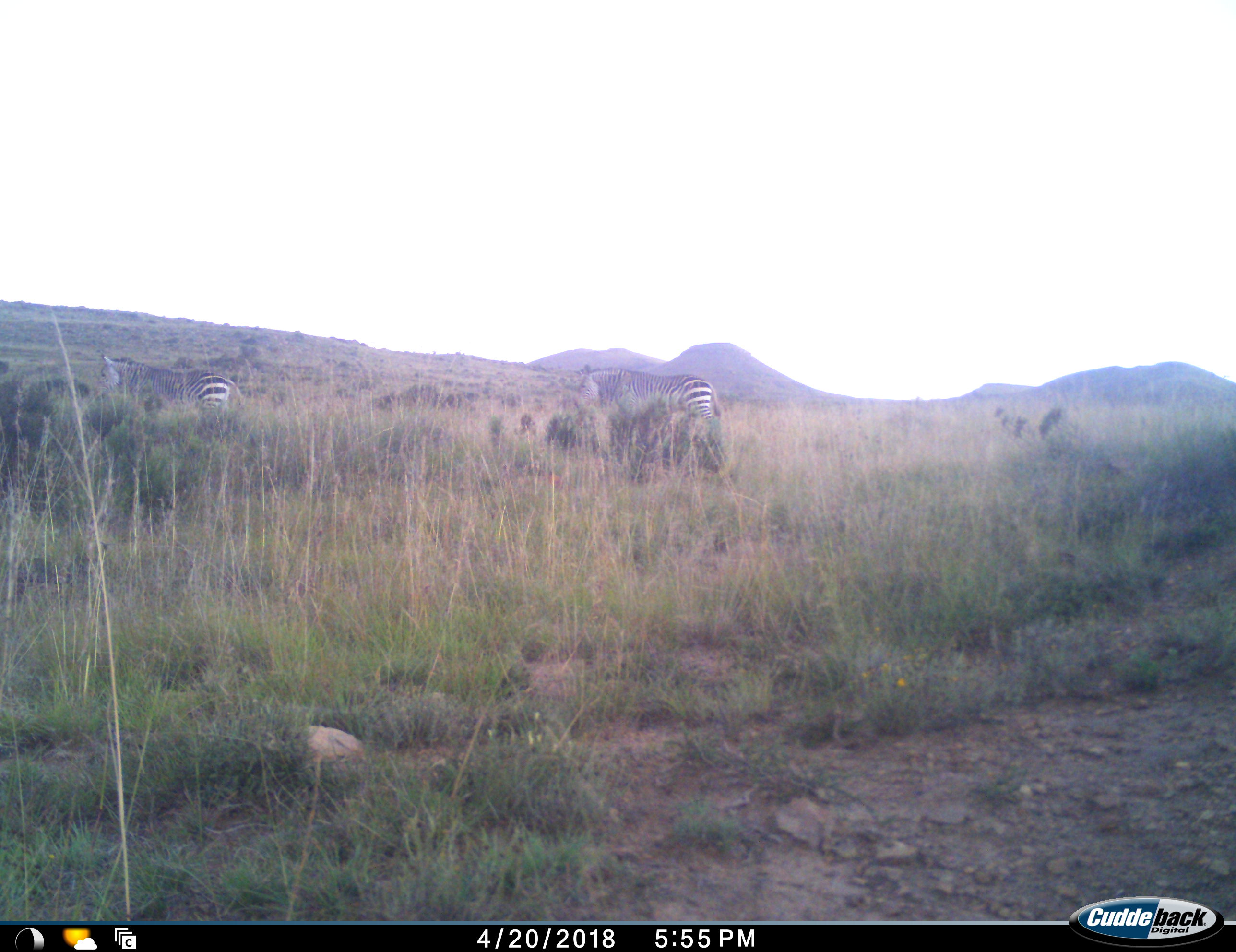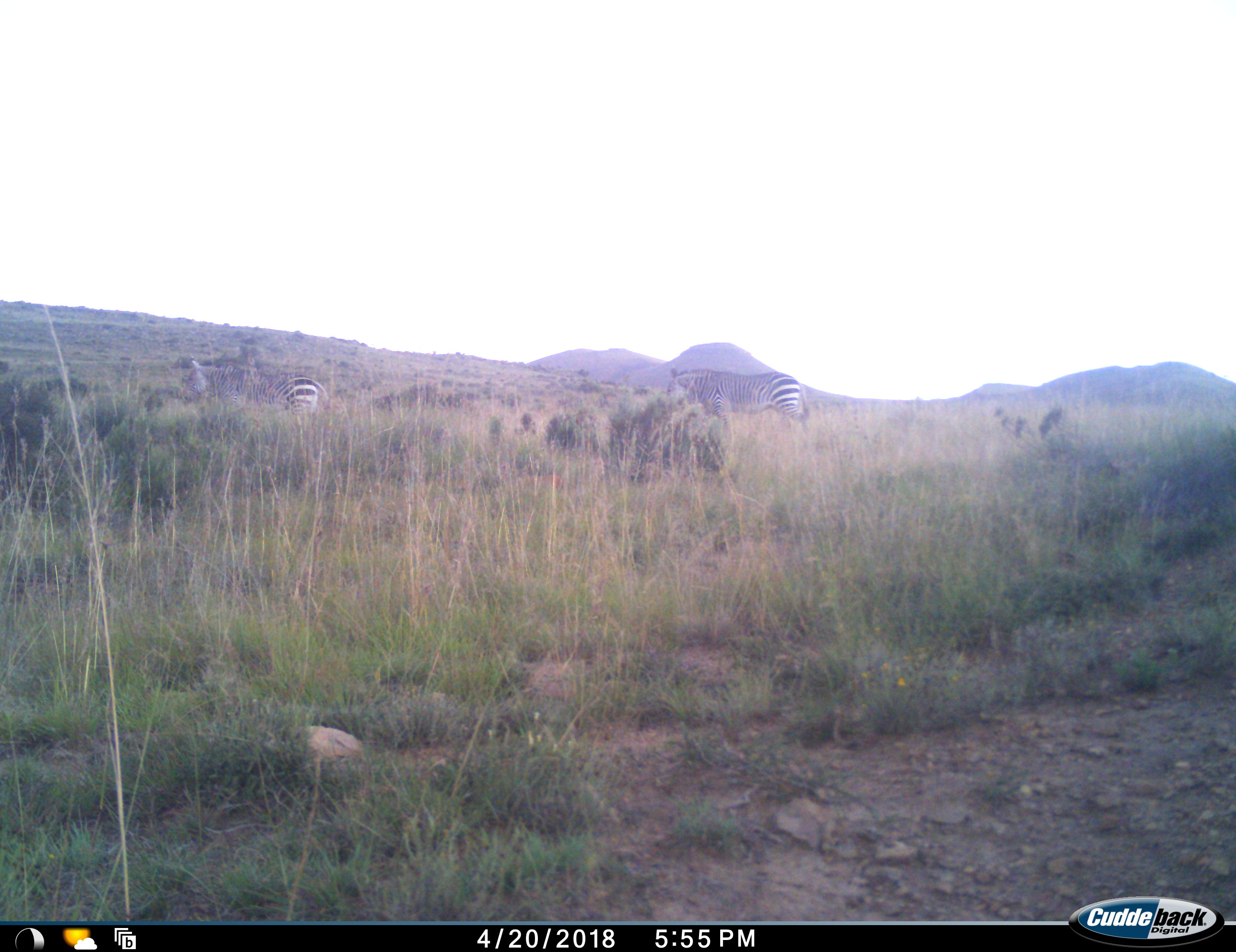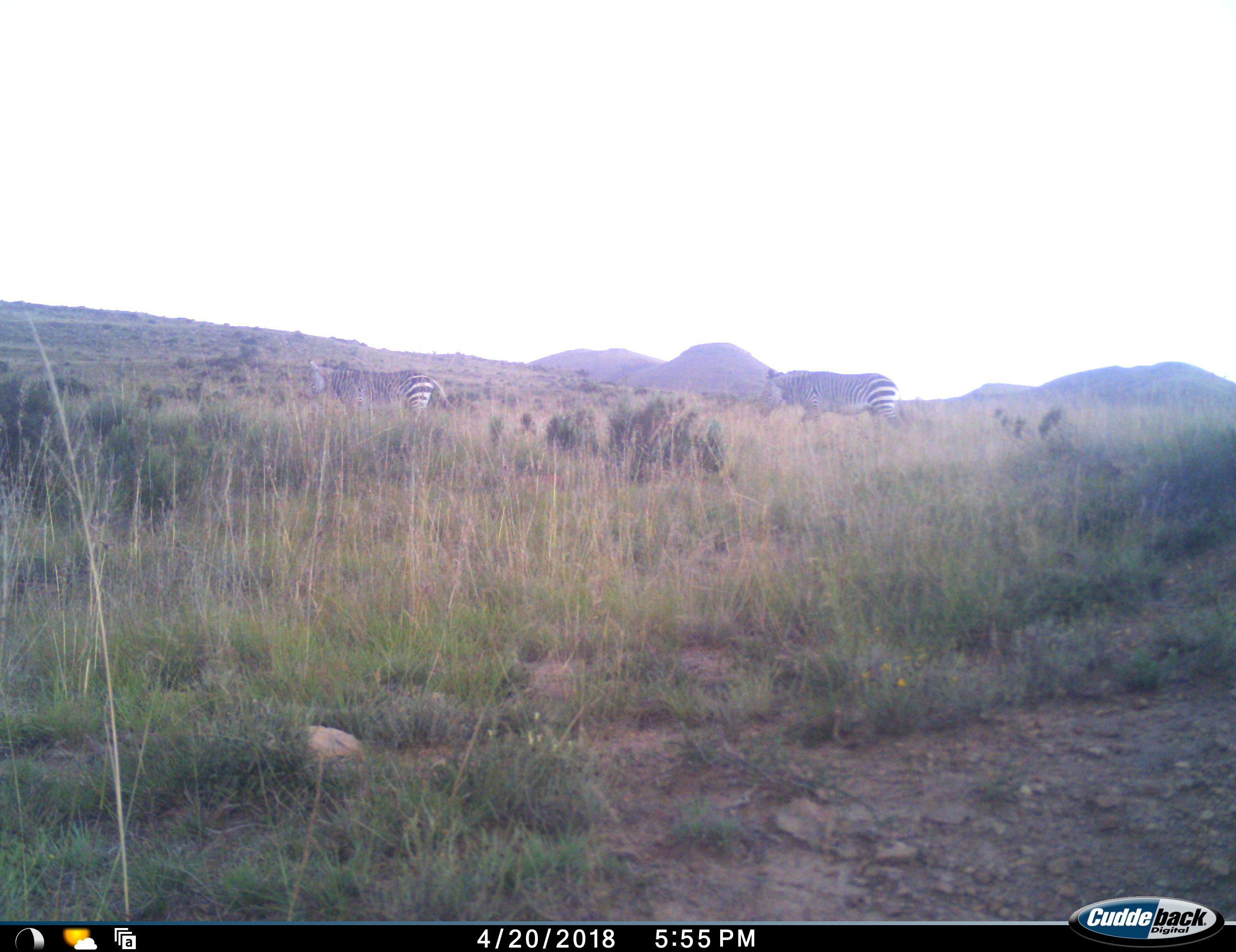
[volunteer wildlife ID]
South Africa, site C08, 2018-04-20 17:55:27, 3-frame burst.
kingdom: Animalia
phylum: Chordata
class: Mammalia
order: Perissodactyla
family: Equidae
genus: Equus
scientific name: Equus zebra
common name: mountain zebra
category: zebramountain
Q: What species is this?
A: Zebramountain (mountain zebra) (Equus zebra).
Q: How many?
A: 2.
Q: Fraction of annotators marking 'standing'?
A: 50%.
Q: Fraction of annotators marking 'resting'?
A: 0%.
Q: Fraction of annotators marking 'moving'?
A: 67%.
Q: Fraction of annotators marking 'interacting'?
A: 0%.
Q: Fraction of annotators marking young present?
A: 0%.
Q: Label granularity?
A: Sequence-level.